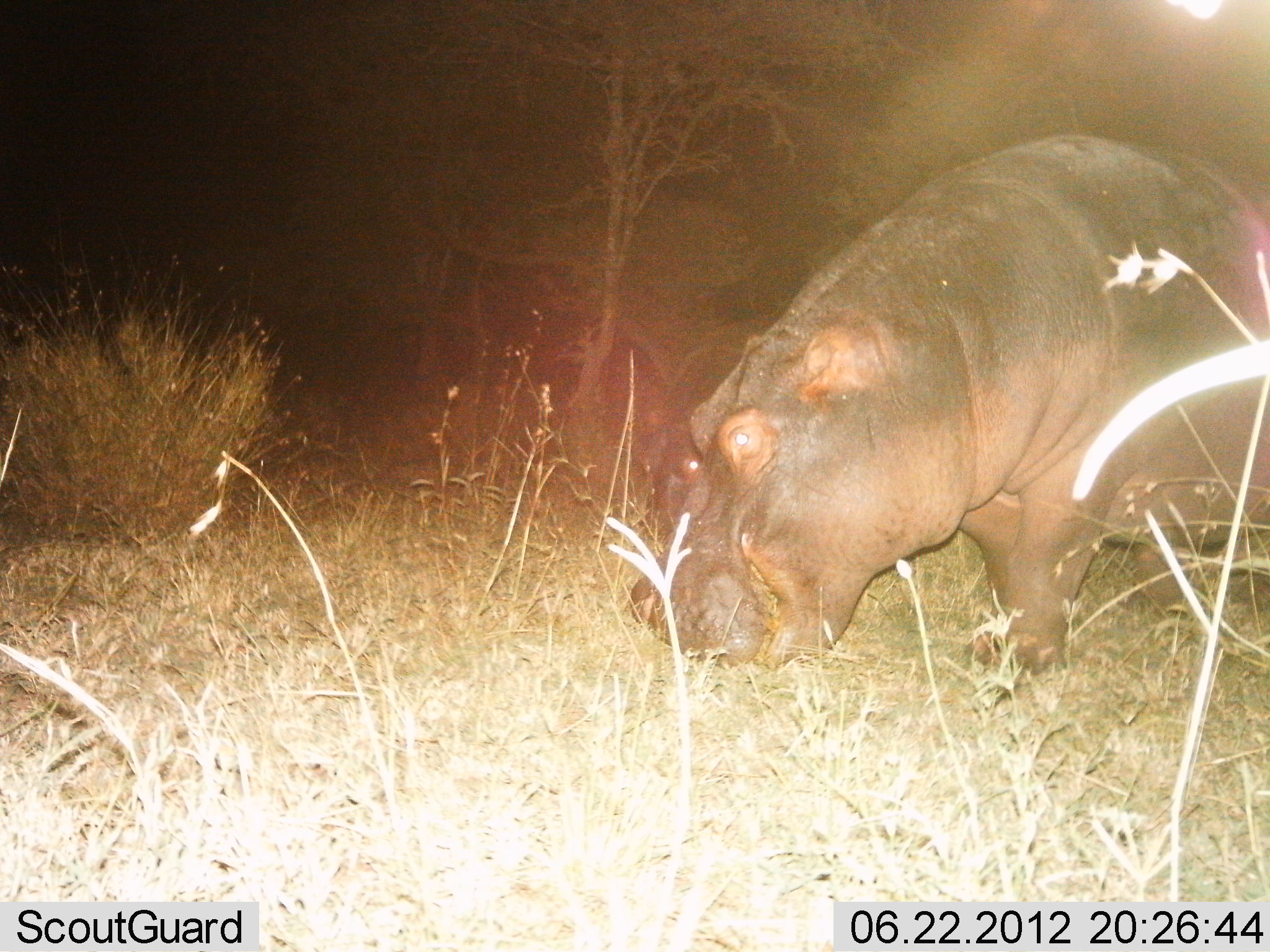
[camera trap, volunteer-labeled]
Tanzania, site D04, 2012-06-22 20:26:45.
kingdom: Animalia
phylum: Chordata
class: Mammalia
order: Artiodactyla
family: Hippopotamidae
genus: Hippopotamus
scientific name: Hippopotamus amphibius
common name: hippopotamus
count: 2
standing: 20%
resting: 0%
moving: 30%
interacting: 0%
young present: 10%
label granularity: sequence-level